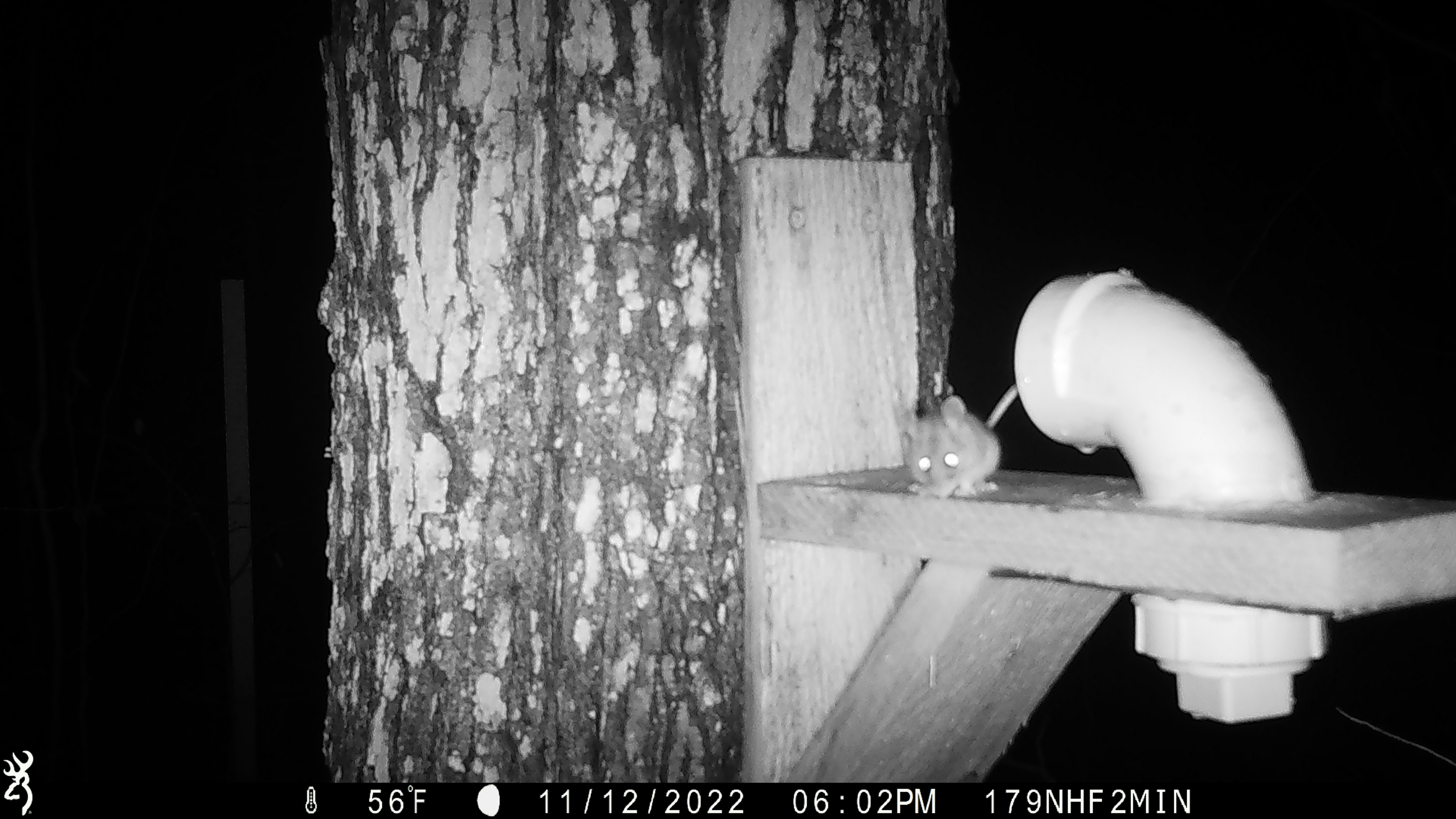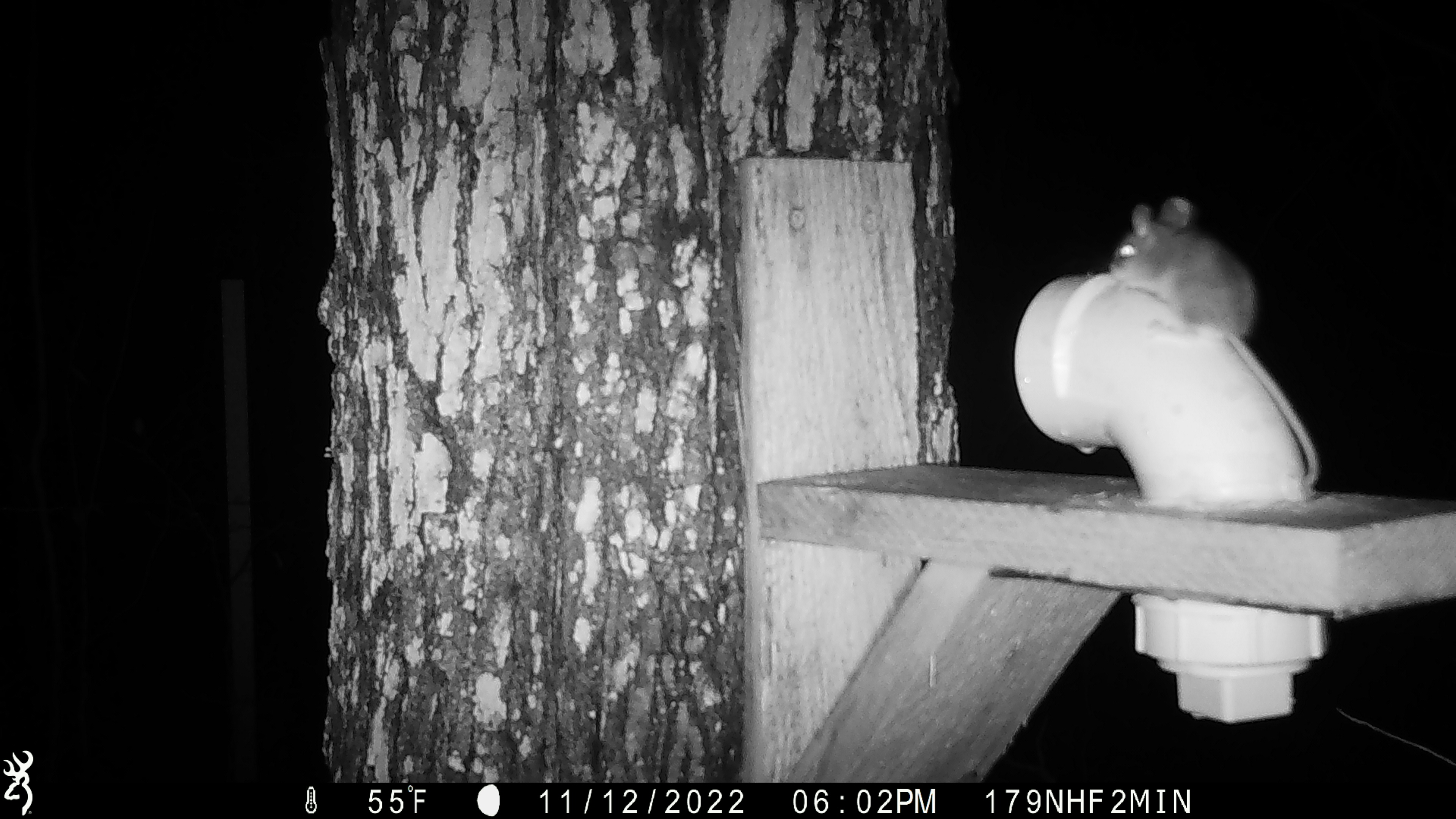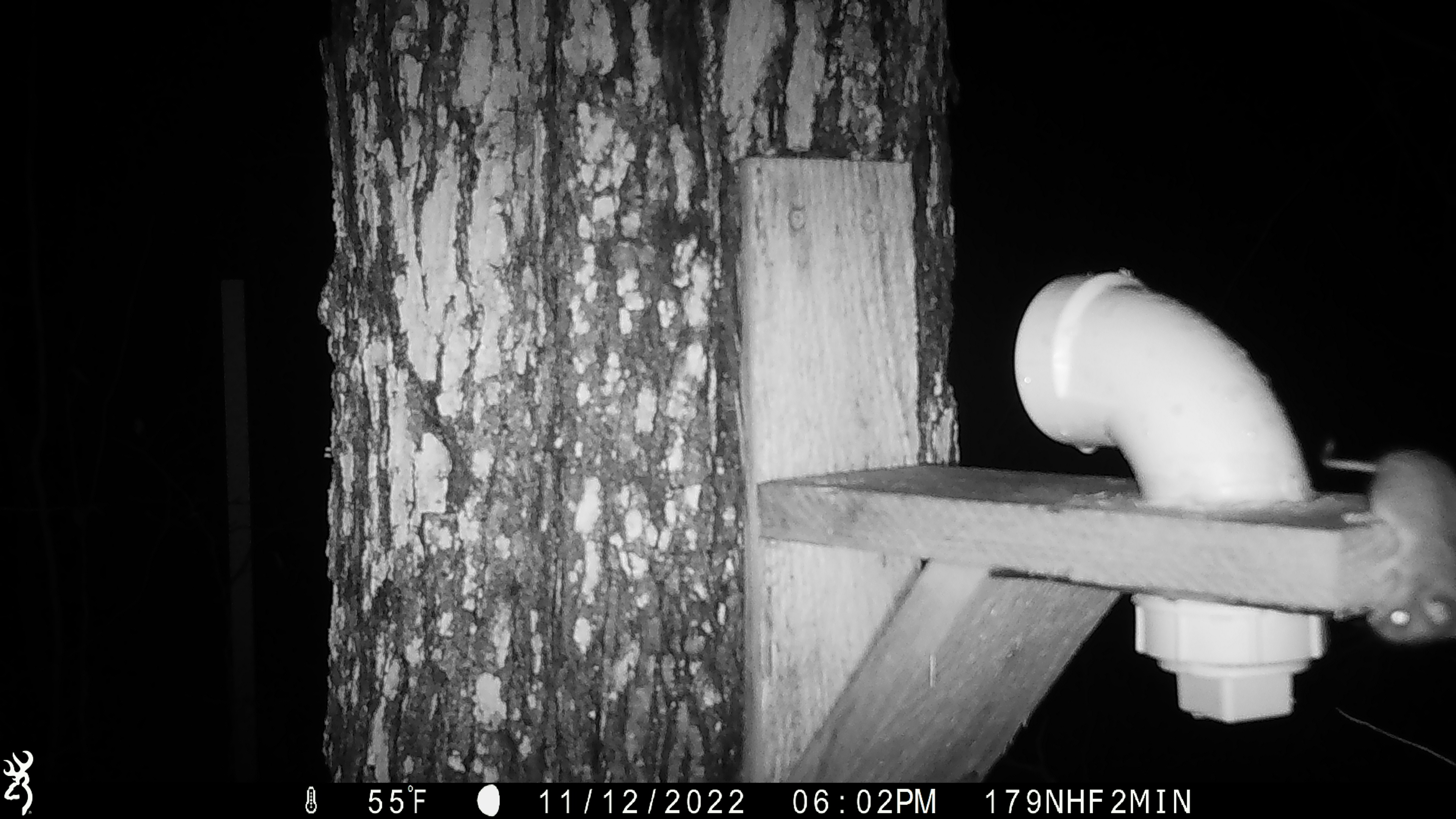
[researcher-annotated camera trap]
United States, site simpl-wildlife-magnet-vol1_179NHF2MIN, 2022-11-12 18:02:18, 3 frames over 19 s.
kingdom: Animalia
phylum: Chordata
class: Mammalia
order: Rodentia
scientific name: Rodentia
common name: mouse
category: mouse sp.